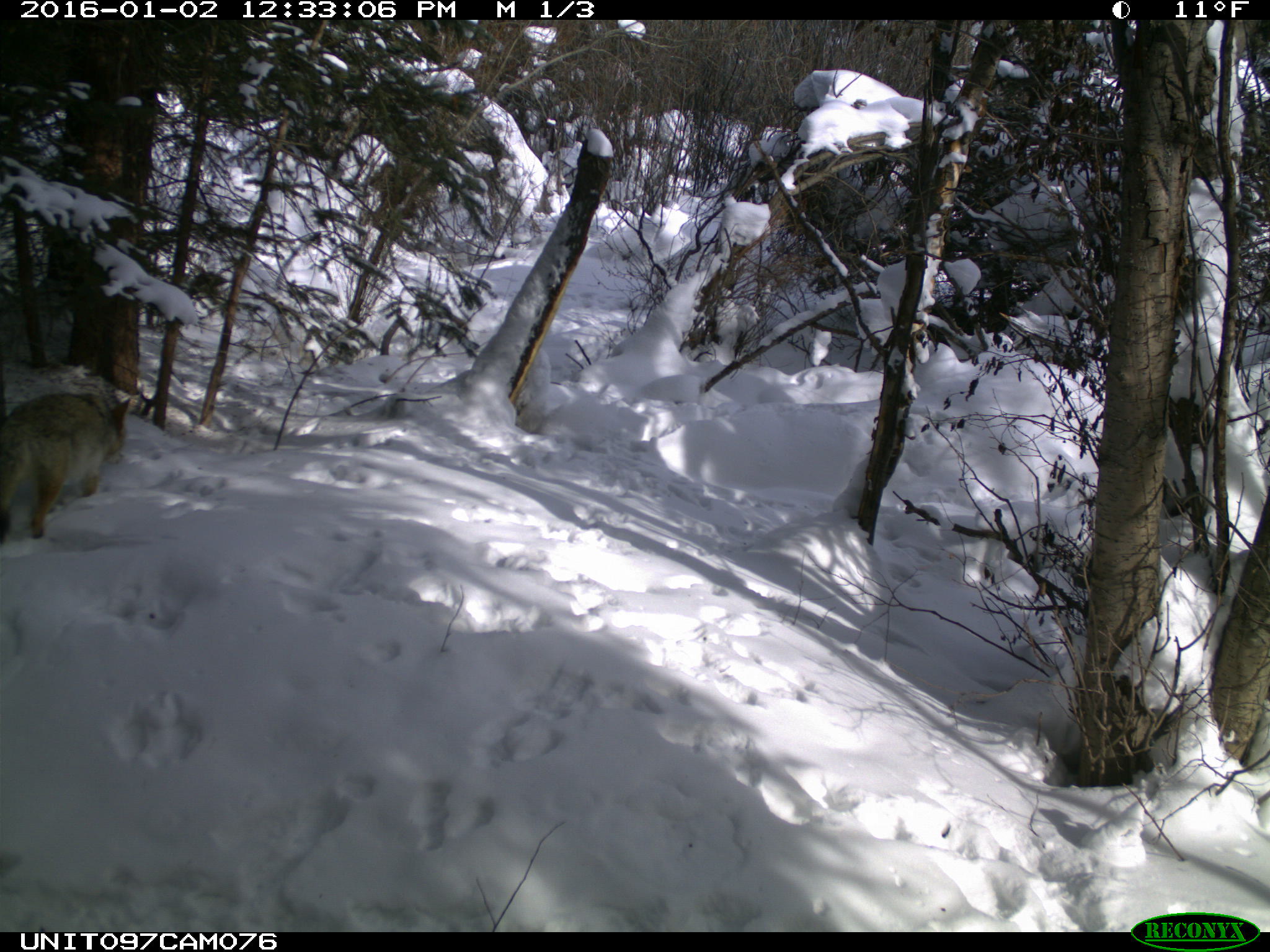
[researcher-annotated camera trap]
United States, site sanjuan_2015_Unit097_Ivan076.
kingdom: Animalia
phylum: Chordata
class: Mammalia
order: Carnivora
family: Canidae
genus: Canis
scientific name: Canis latrans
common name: coyote